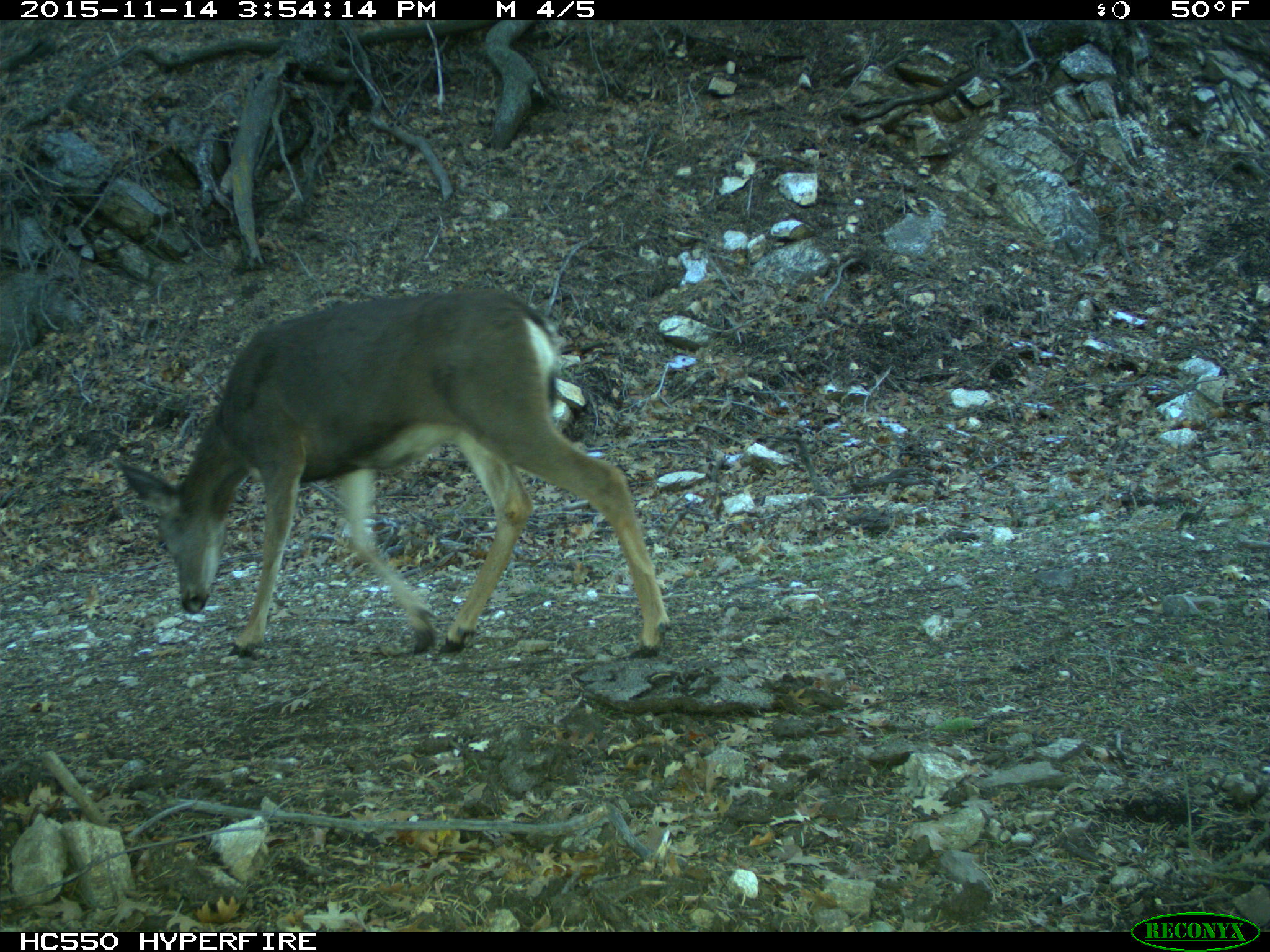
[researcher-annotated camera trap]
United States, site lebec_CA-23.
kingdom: Animalia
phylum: Chordata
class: Mammalia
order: Artiodactyla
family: Cervidae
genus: Odocoileus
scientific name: Odocoileus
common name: deer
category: unidentified deer